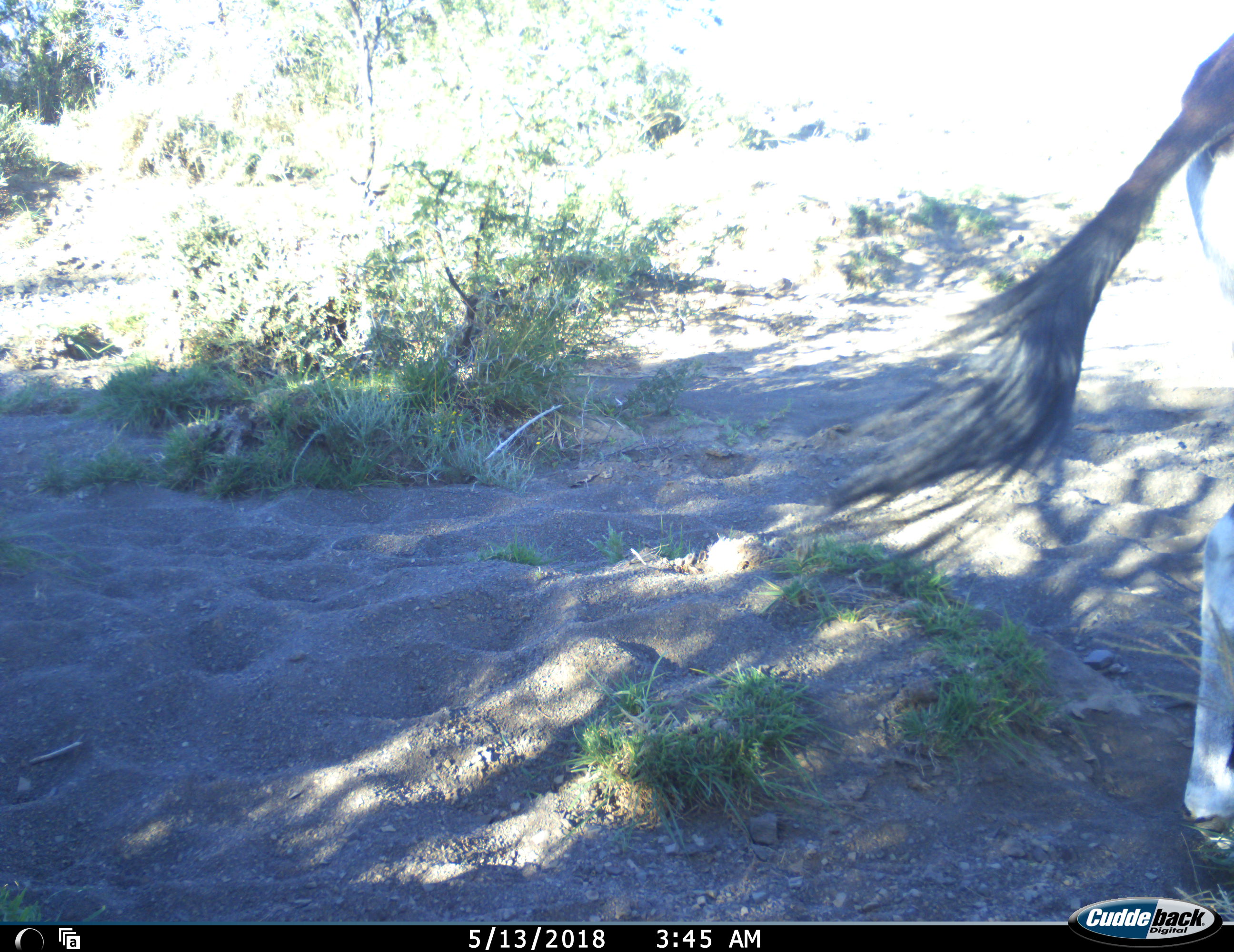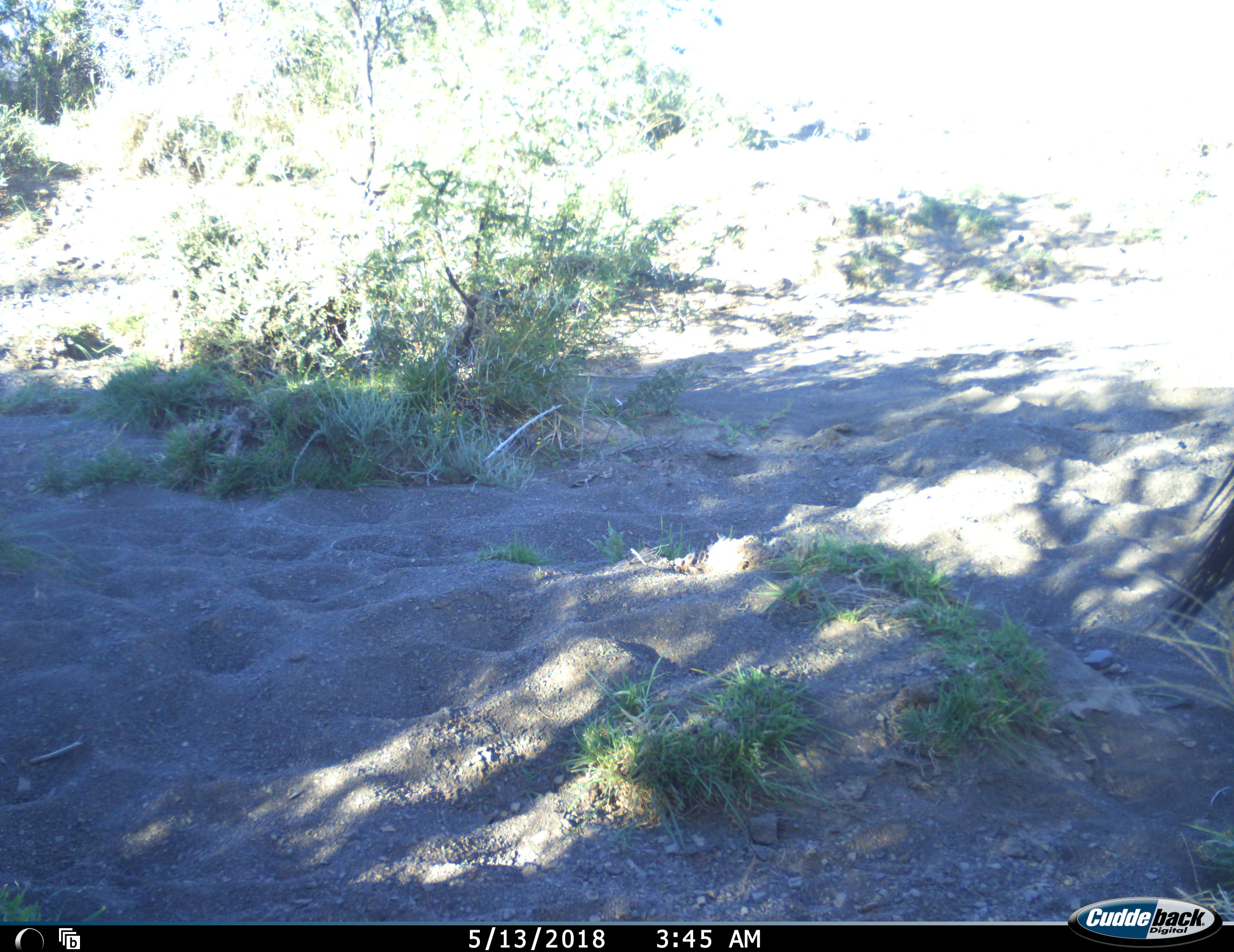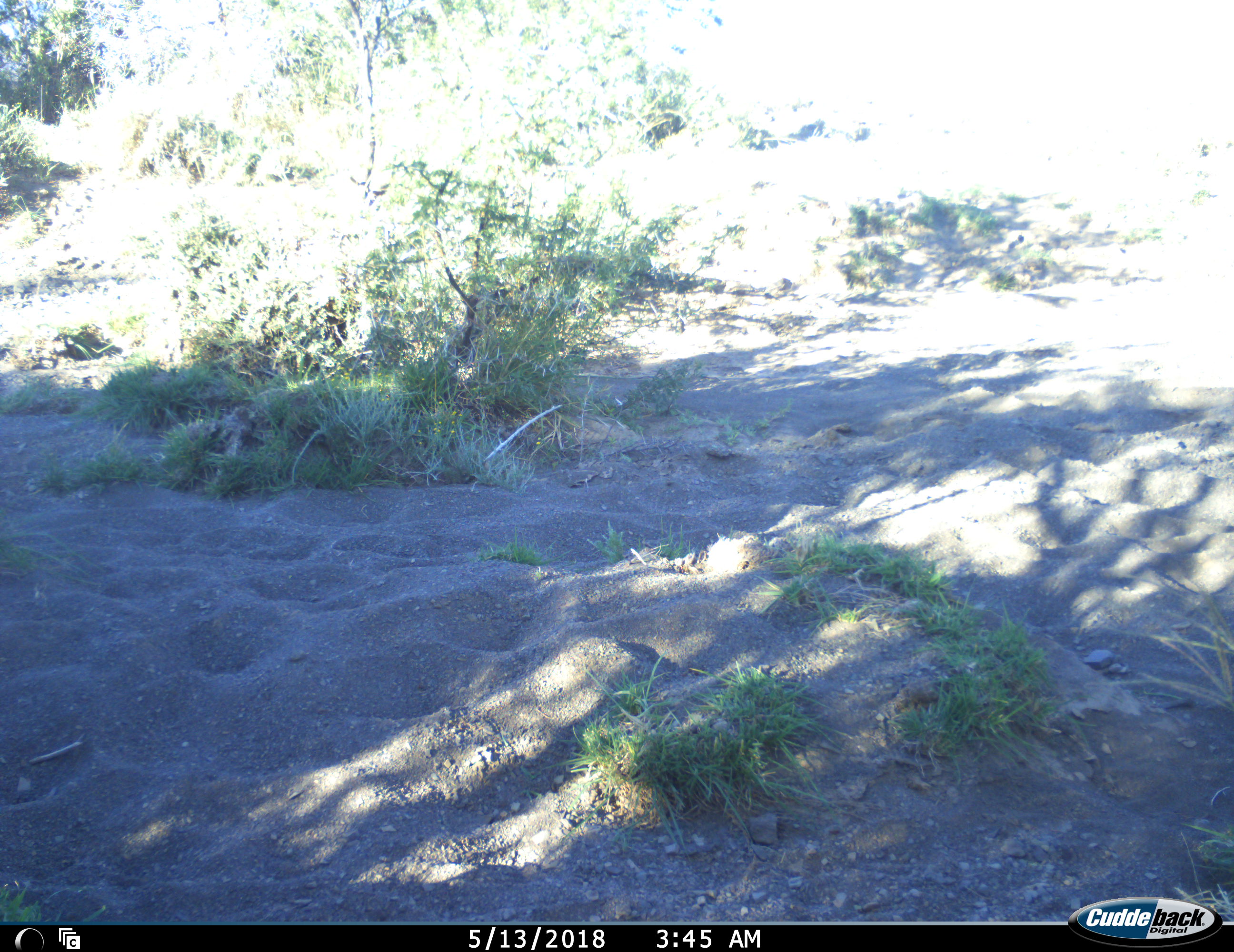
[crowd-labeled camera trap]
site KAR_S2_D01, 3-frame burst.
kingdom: Animalia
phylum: Chordata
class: Mammalia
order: Artiodactyla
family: Bovidae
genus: Oryx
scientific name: Oryx gazella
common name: gemsbok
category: oryx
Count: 1.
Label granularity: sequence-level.